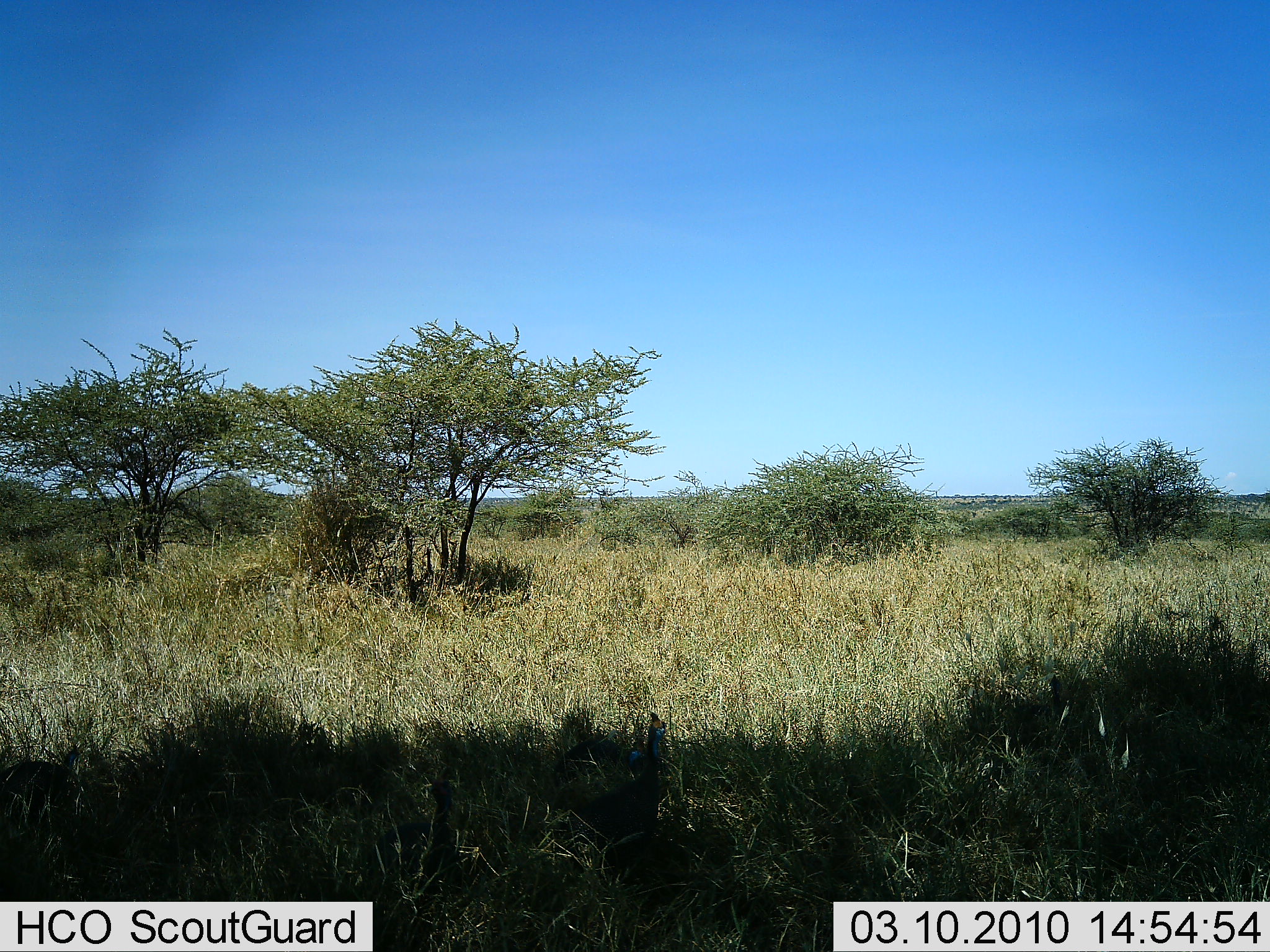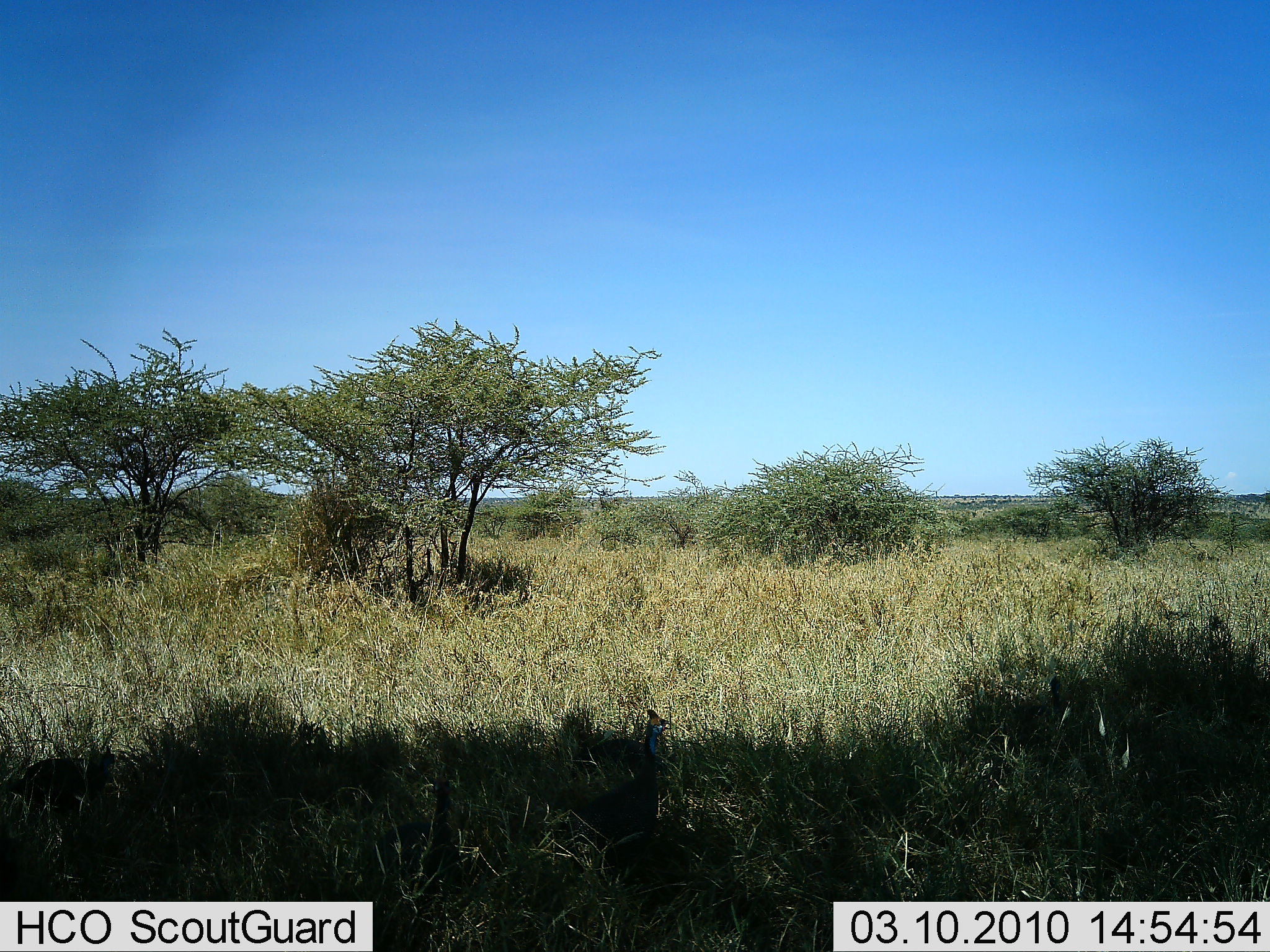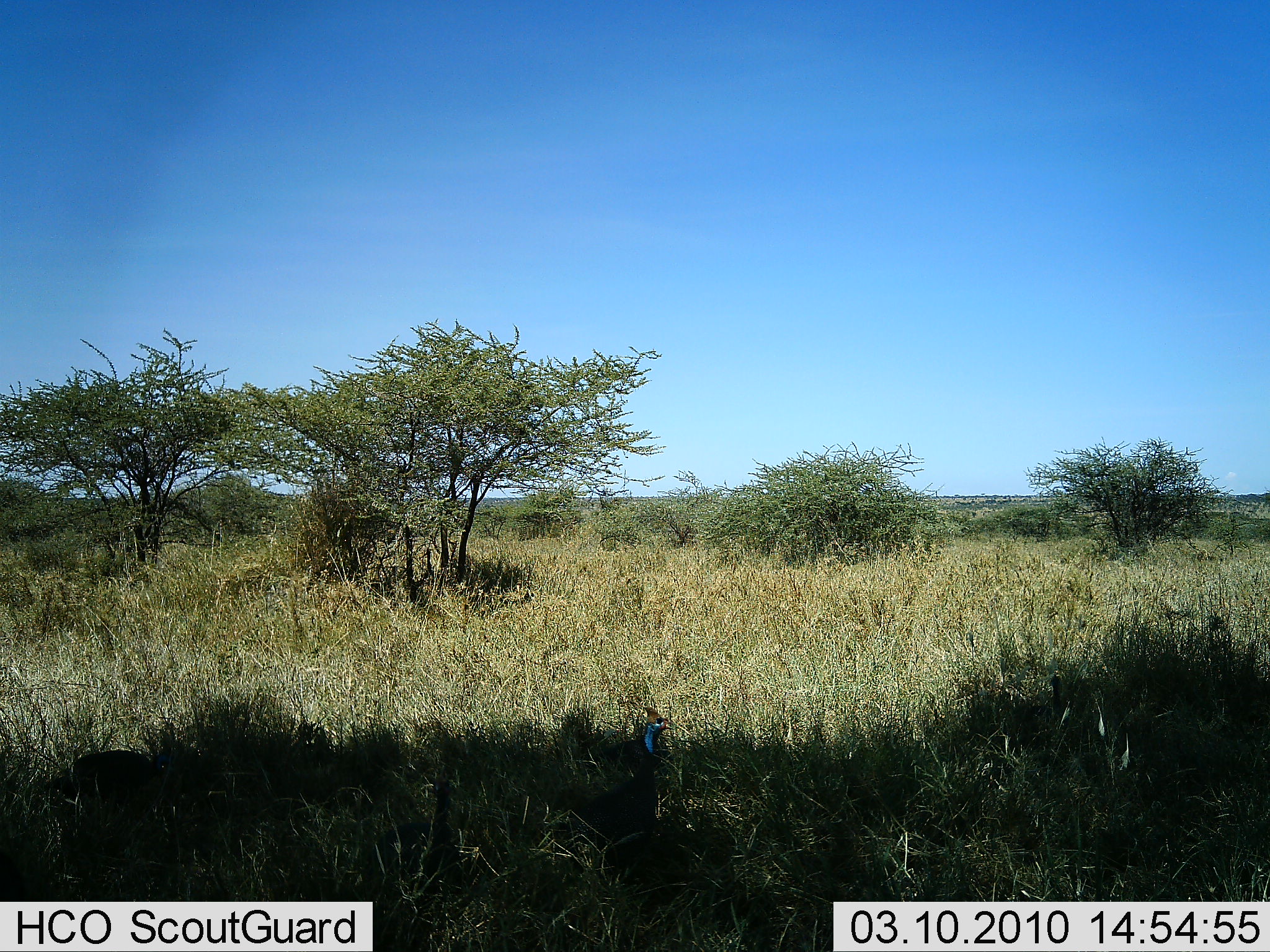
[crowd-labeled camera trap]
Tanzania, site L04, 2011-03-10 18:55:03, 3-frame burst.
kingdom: Animalia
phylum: Chordata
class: Aves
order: Galliformes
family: Numididae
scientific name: Numididae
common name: guinea fowl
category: guineafowl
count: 3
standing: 64%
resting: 18%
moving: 36%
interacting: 0%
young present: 0%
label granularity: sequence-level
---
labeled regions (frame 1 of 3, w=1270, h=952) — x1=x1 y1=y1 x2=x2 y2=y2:
animal: x1=544 y1=711 x2=677 y2=893; x1=0 y1=747 x2=97 y2=859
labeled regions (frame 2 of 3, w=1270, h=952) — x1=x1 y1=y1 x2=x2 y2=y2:
animal: x1=554 y1=708 x2=671 y2=889; x1=8 y1=744 x2=116 y2=826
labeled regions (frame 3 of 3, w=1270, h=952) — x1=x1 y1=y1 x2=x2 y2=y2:
animal: x1=566 y1=706 x2=677 y2=885; x1=42 y1=736 x2=175 y2=839